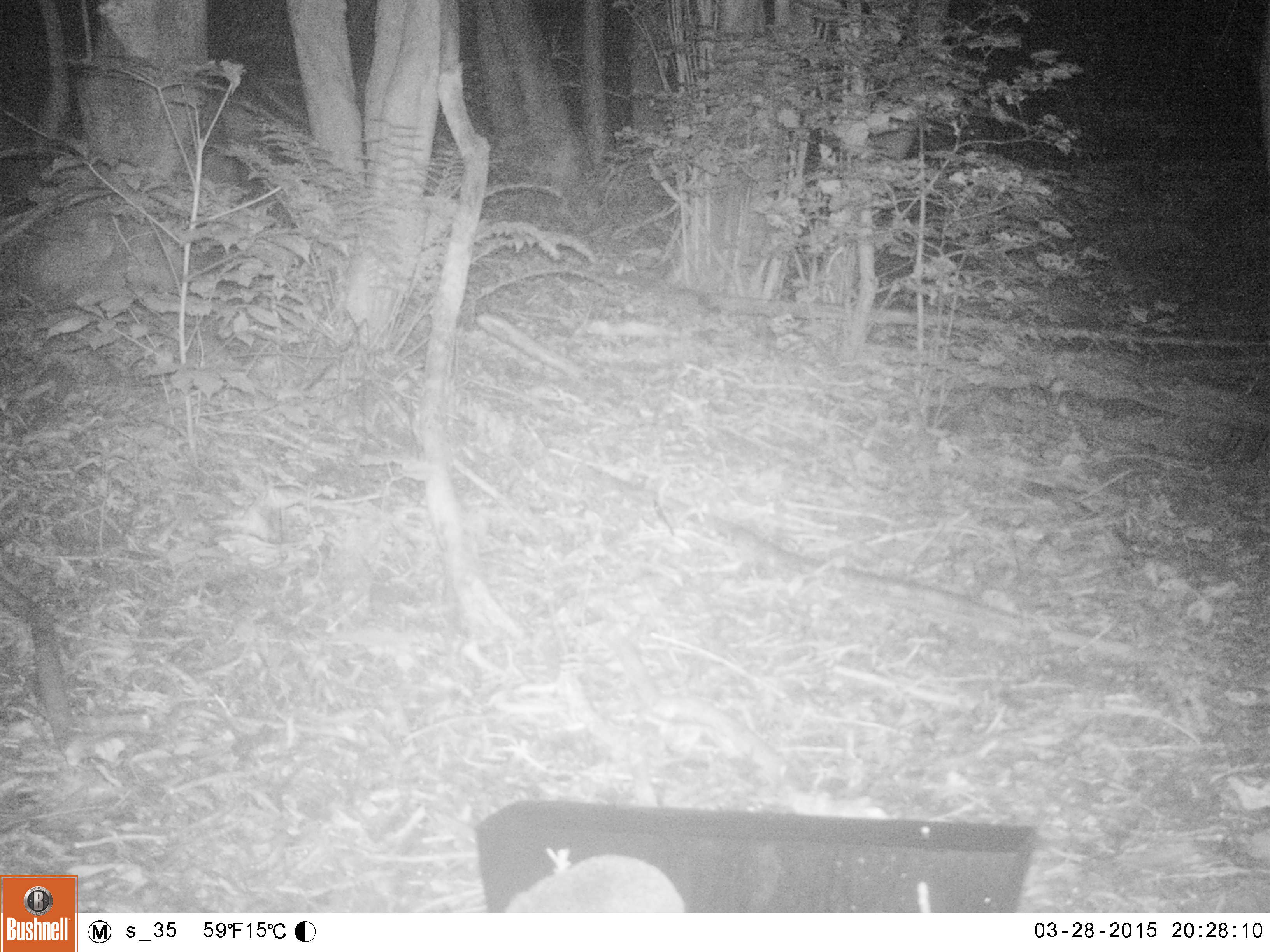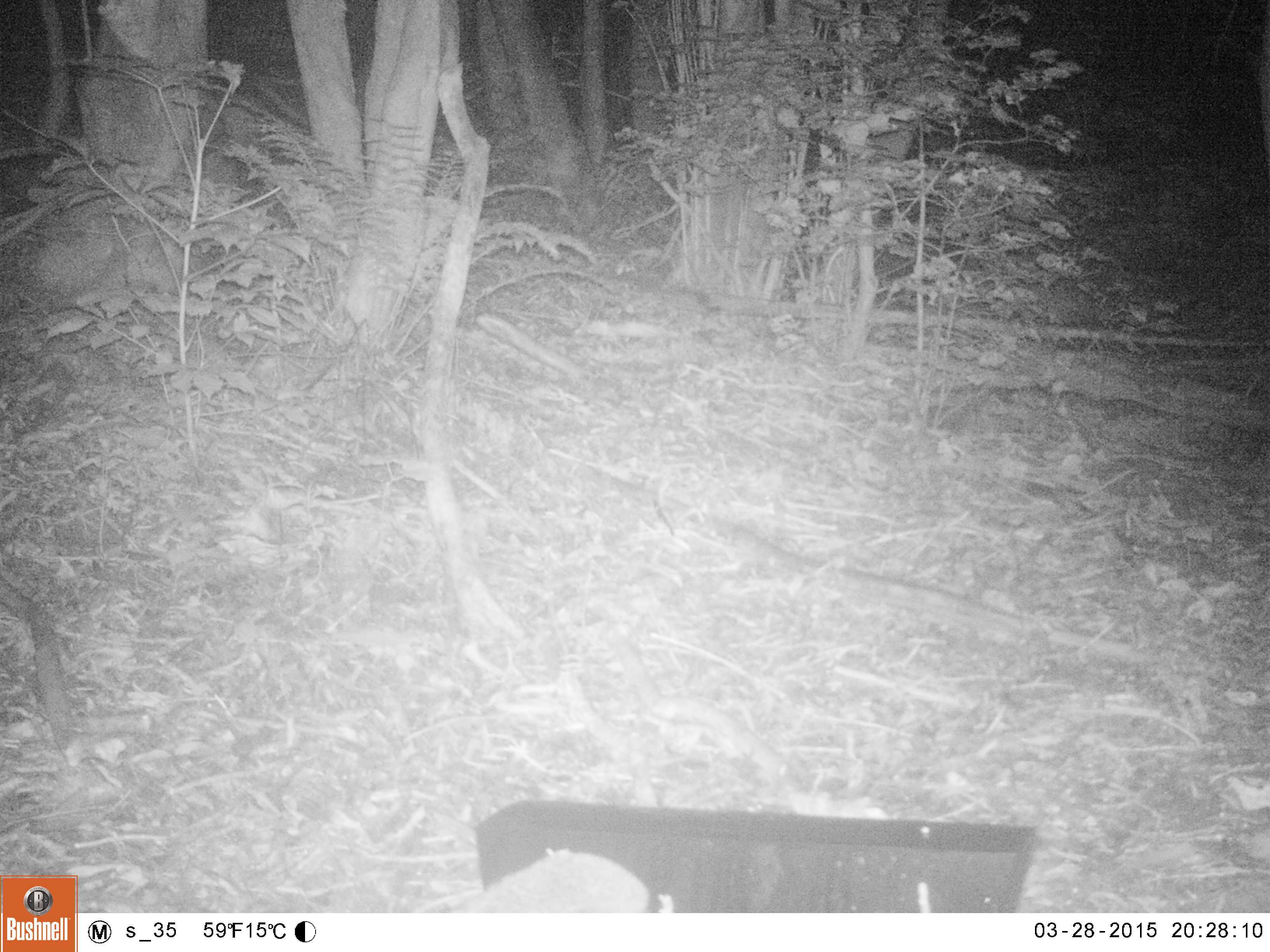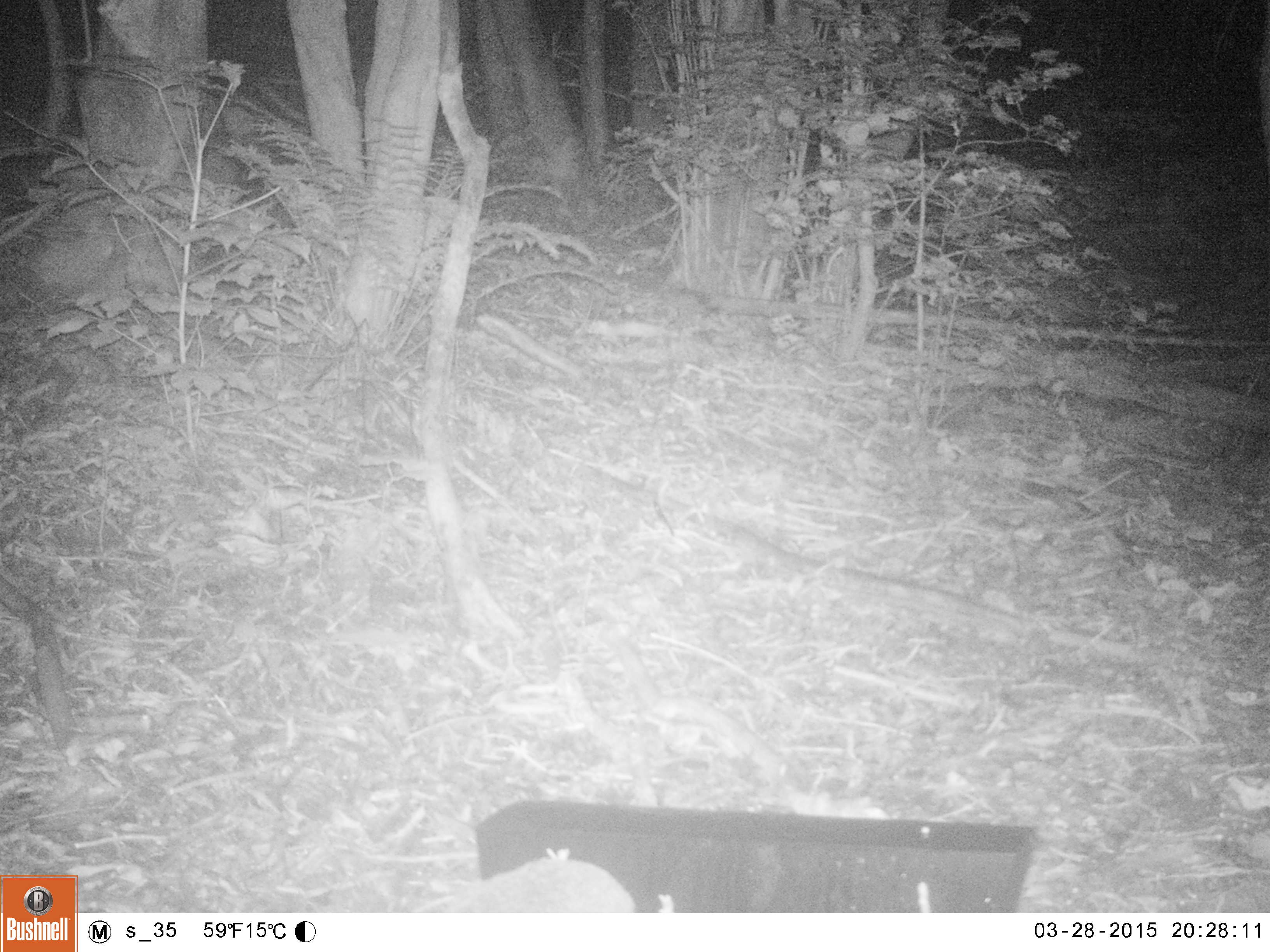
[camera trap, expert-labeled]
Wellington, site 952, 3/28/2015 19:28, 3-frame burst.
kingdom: Animalia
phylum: Chordata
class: Mammalia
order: Eulipotyphla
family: Erinaceidae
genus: Erinaceus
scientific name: Erinaceus europaeus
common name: hedgehog